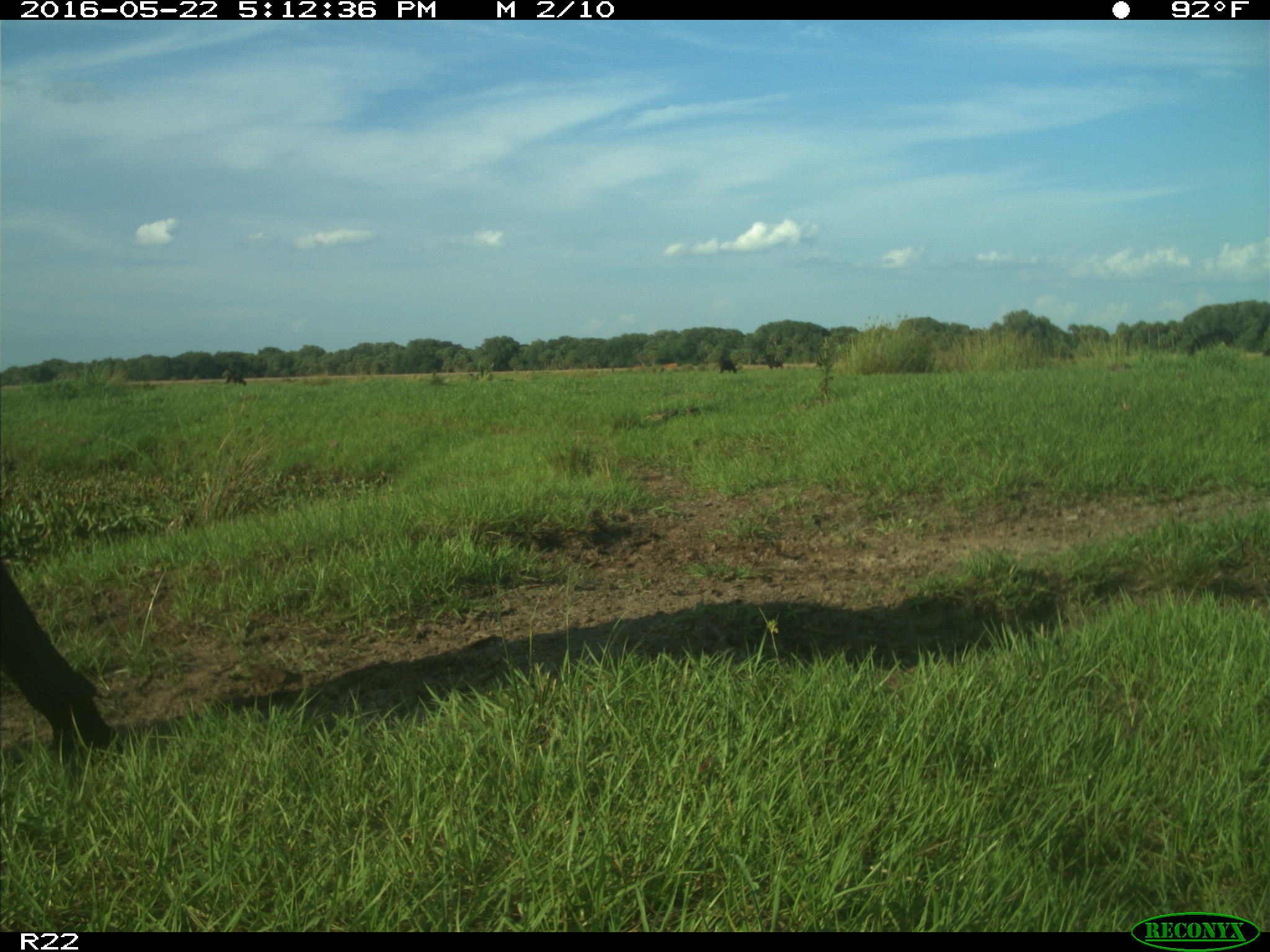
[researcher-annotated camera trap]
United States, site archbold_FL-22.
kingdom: Animalia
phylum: Chordata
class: Mammalia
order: Artiodactyla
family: Bovidae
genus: Bos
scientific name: Bos taurus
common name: domestic cow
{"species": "Bos taurus (domestic cow)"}